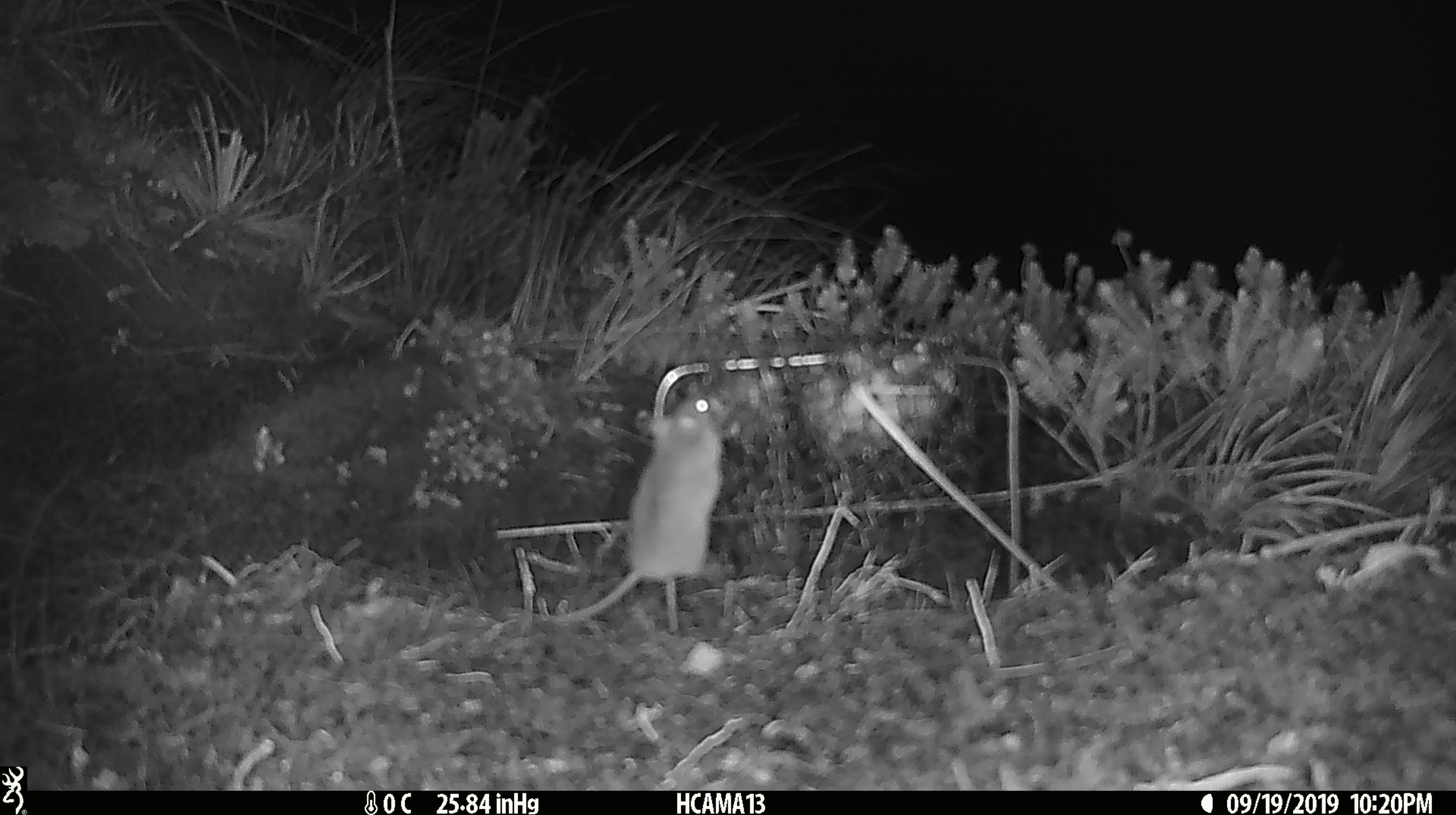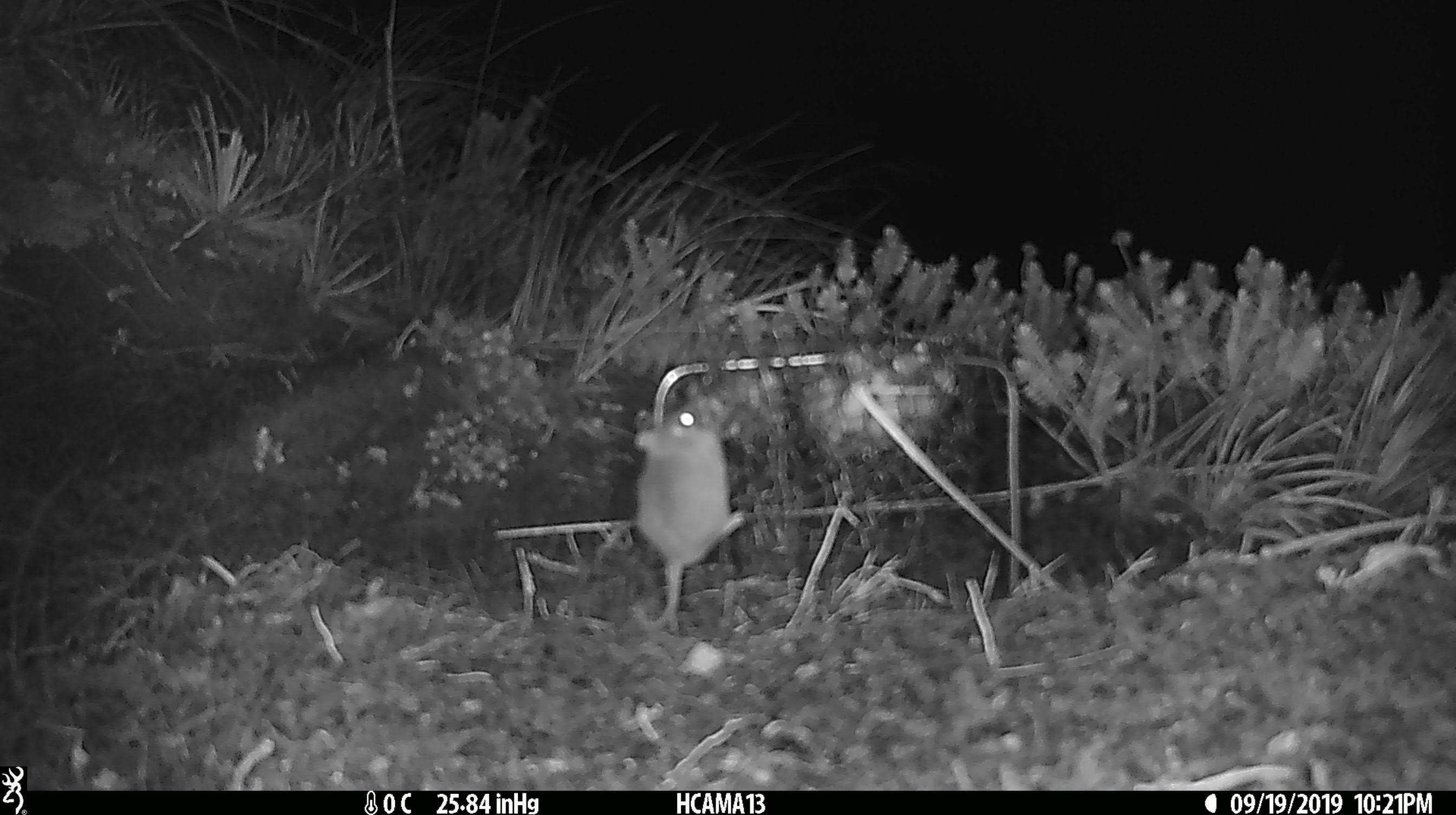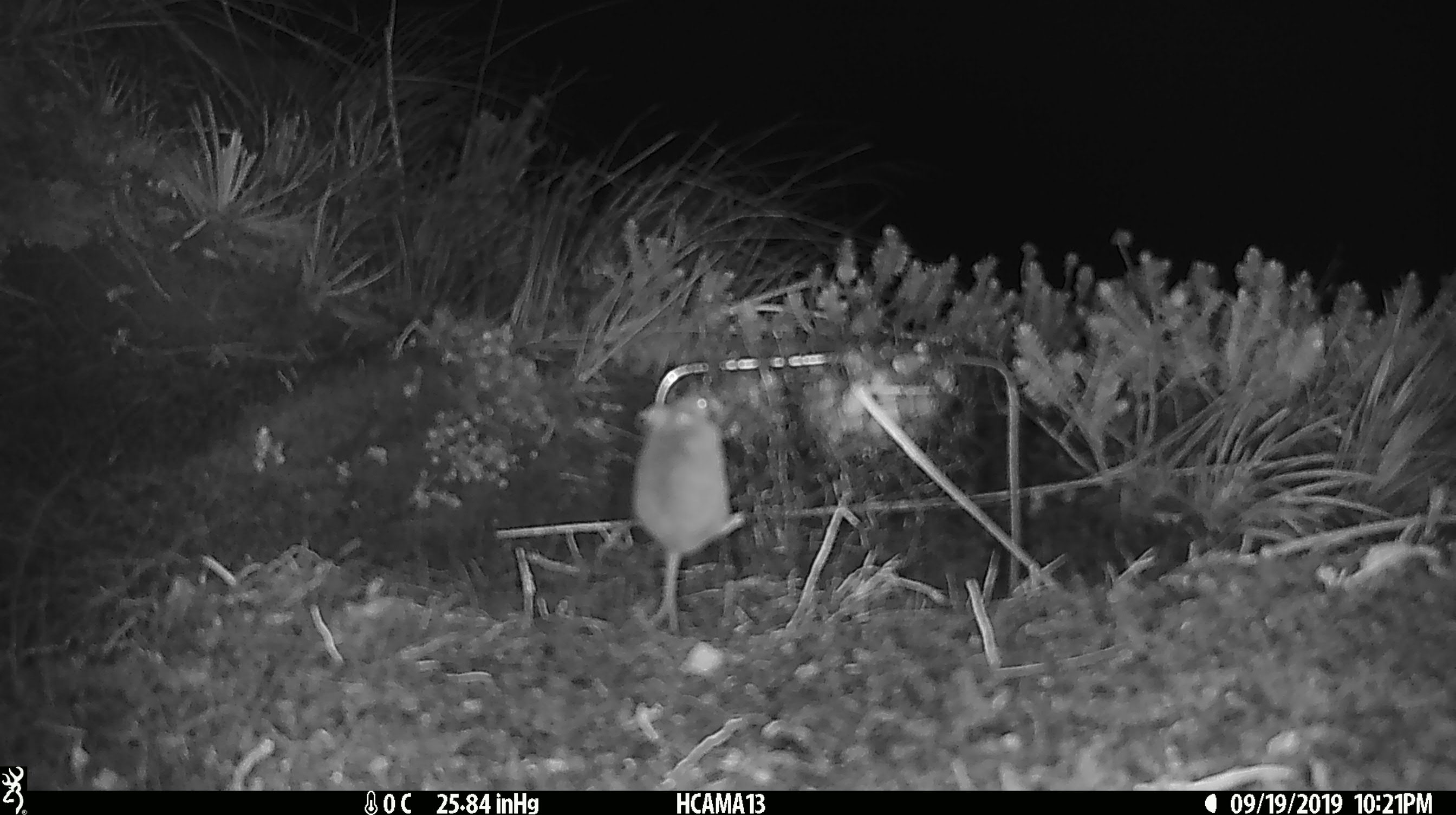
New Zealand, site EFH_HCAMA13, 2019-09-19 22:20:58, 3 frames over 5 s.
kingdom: Animalia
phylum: Chordata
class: Mammalia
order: Rodentia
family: Muridae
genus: Mus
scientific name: Mus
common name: mouse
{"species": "mouse (Mus)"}